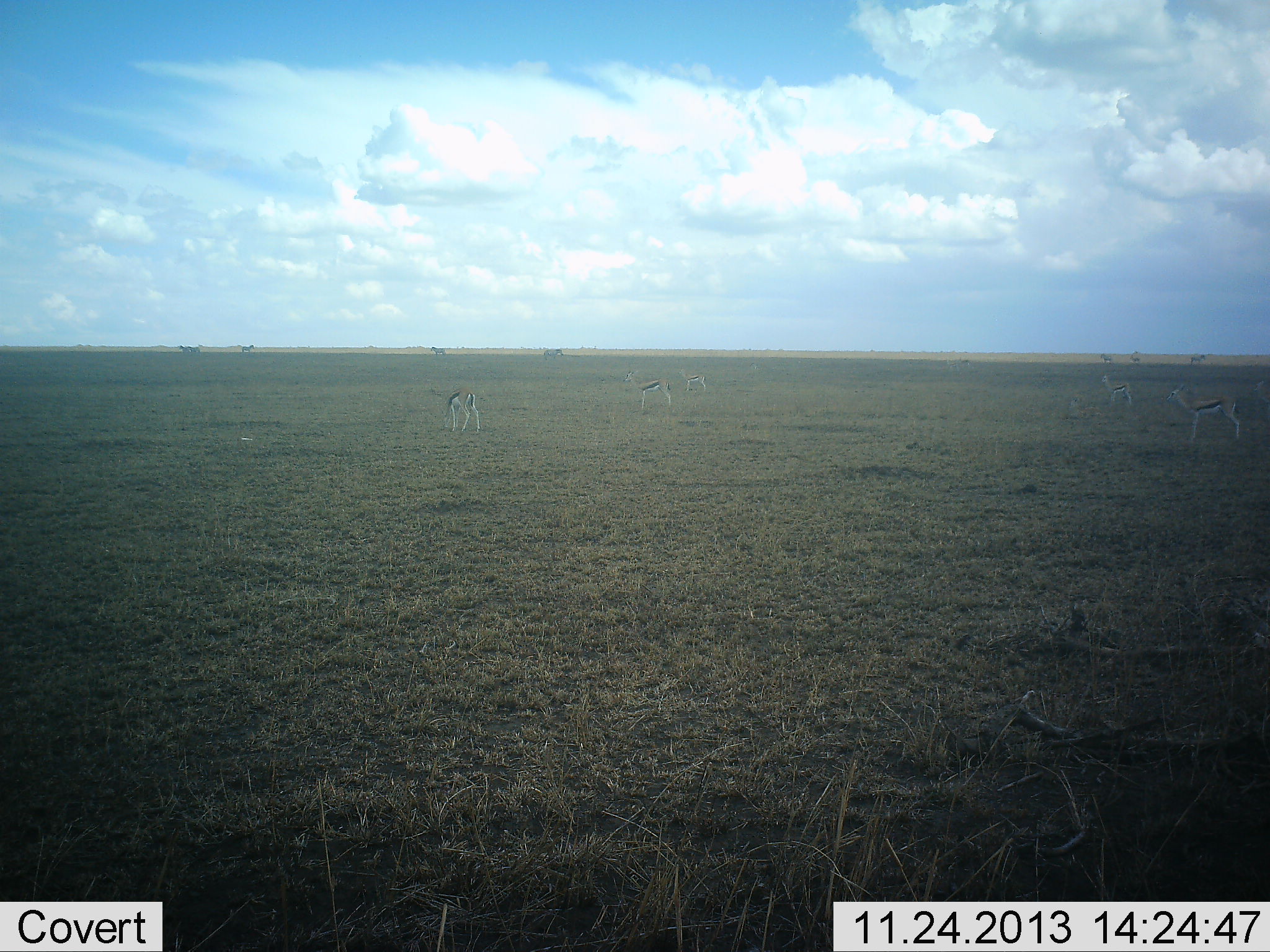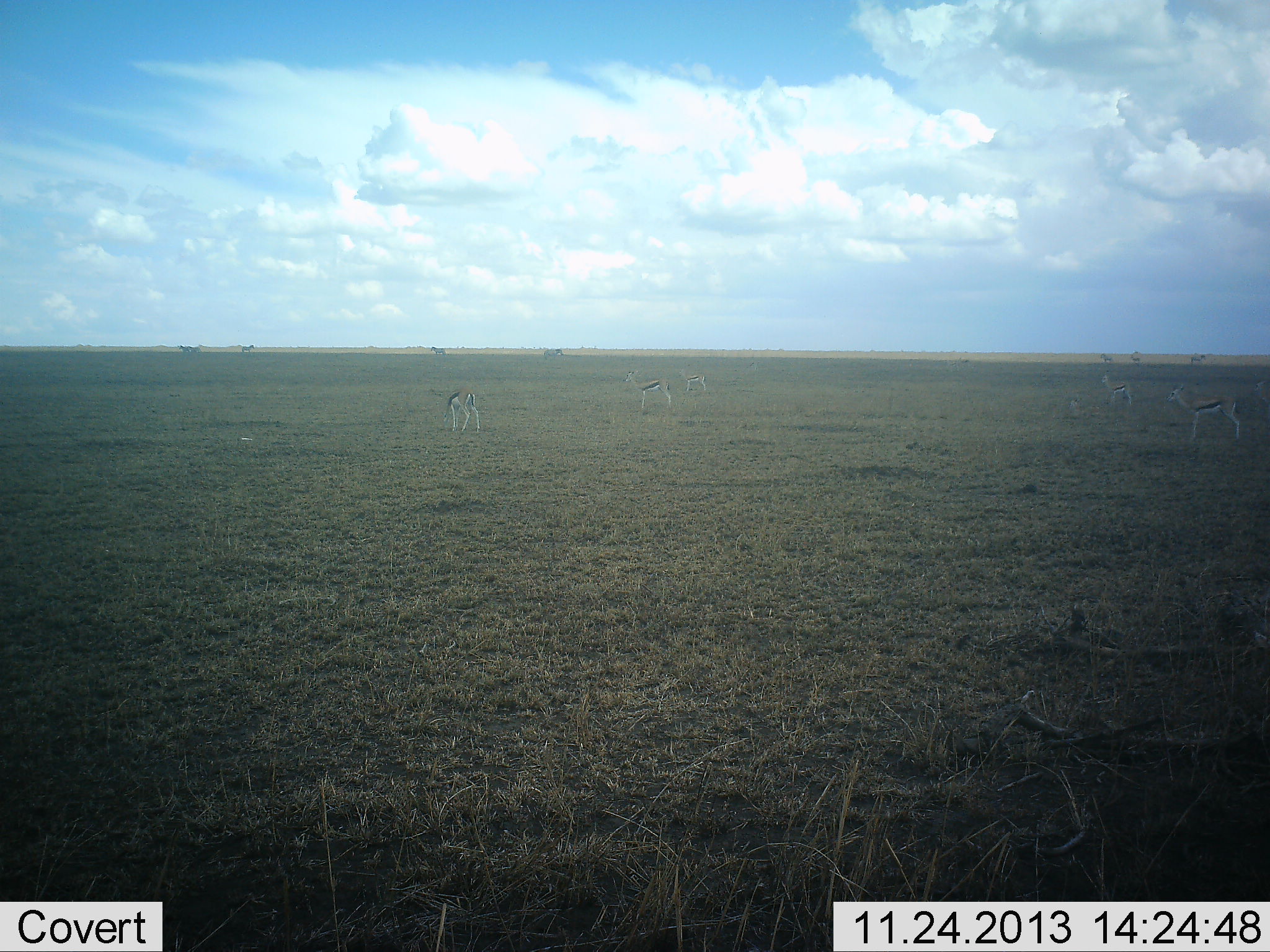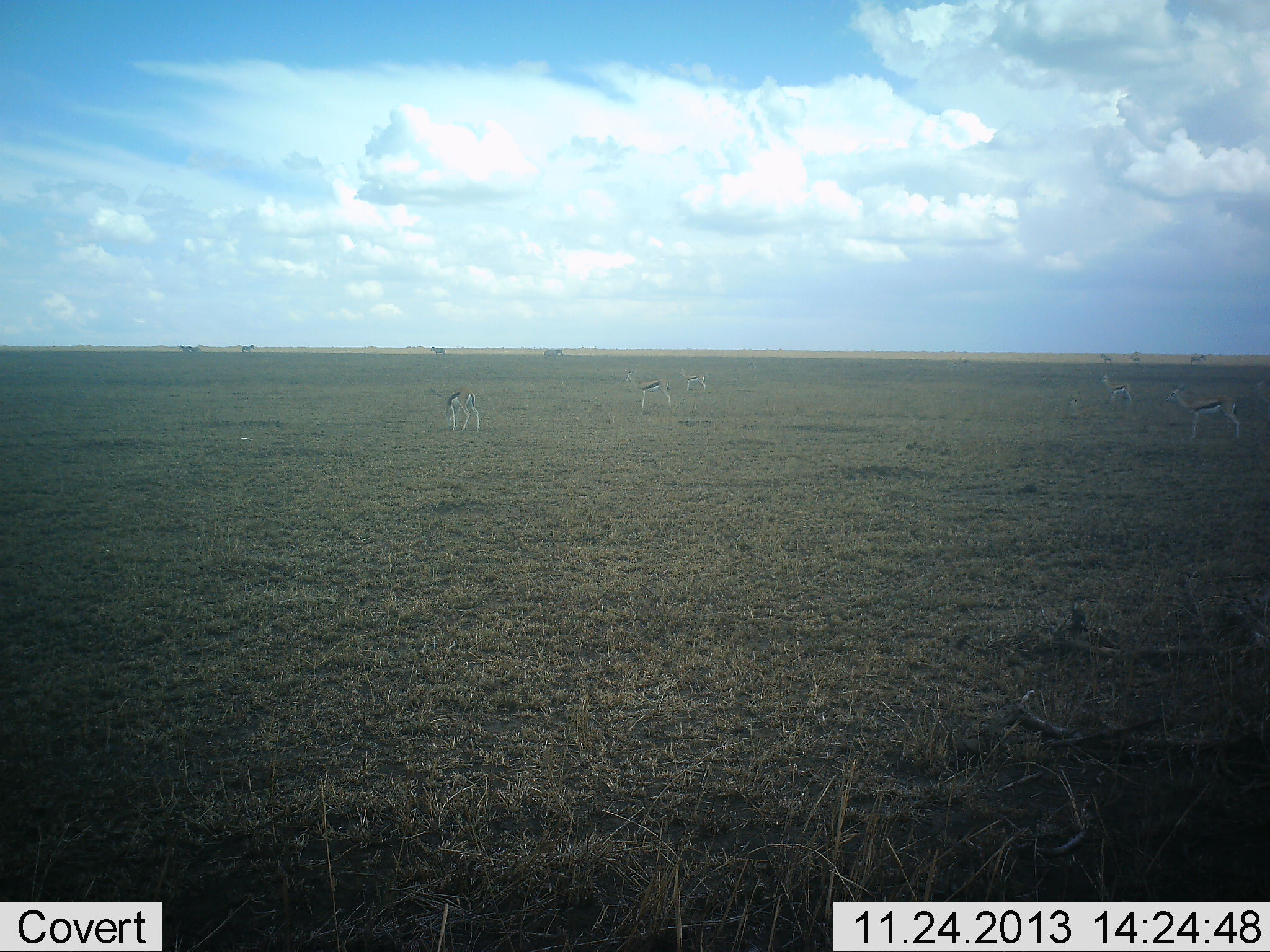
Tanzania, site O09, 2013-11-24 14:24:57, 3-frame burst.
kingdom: Animalia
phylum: Chordata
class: Mammalia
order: Artiodactyla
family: Bovidae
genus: Eudorcas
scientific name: Eudorcas thomsonii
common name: thomson's gazelle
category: gazellethomsons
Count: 7.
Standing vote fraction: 90%.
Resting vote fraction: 10%.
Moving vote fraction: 10%.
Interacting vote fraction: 0%.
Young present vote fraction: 10%.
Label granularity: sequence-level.